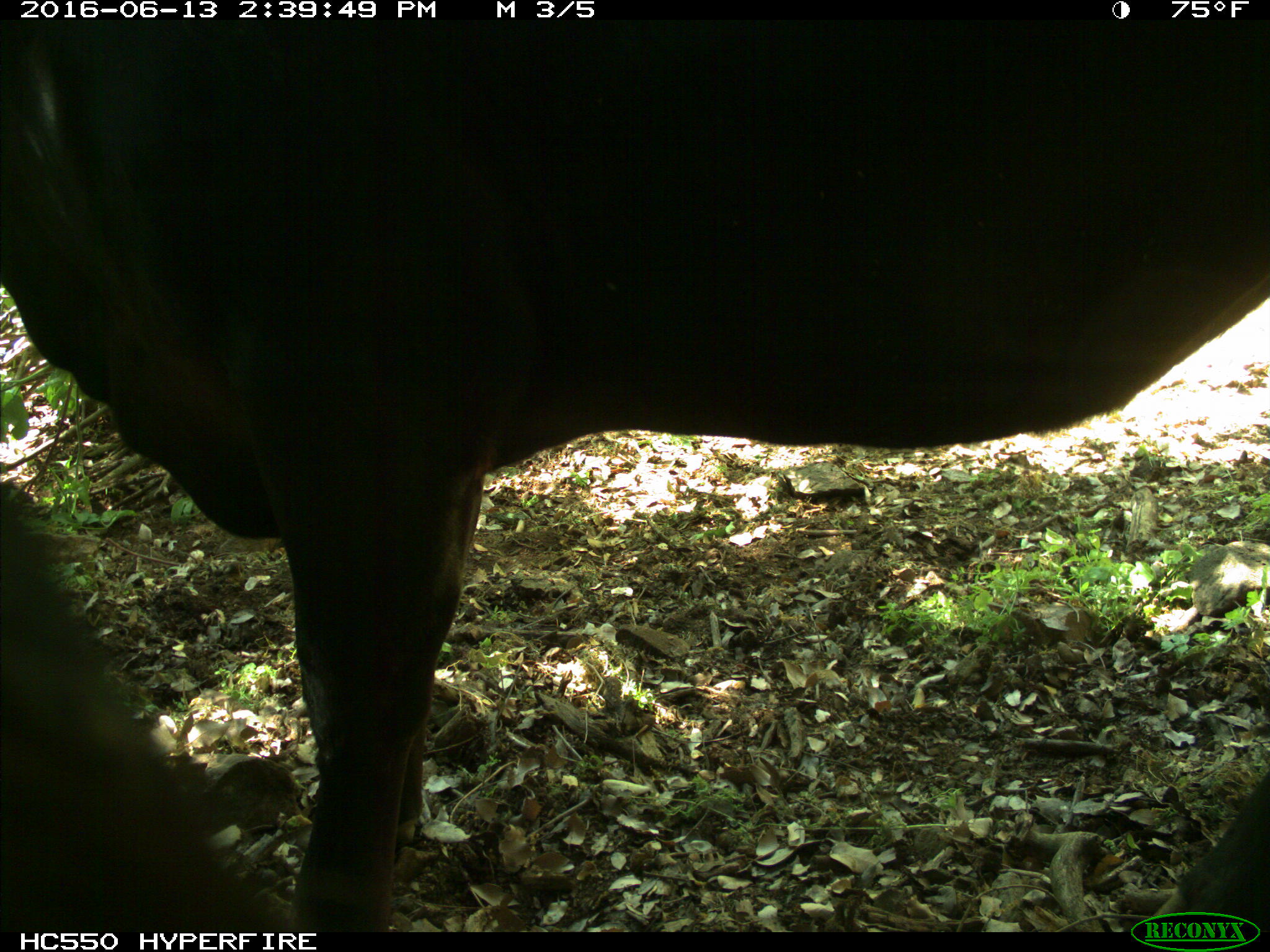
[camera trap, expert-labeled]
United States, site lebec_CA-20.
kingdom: Animalia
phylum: Chordata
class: Mammalia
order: Artiodactyla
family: Bovidae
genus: Bos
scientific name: Bos taurus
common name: domestic cow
Bos taurus (domestic cow).